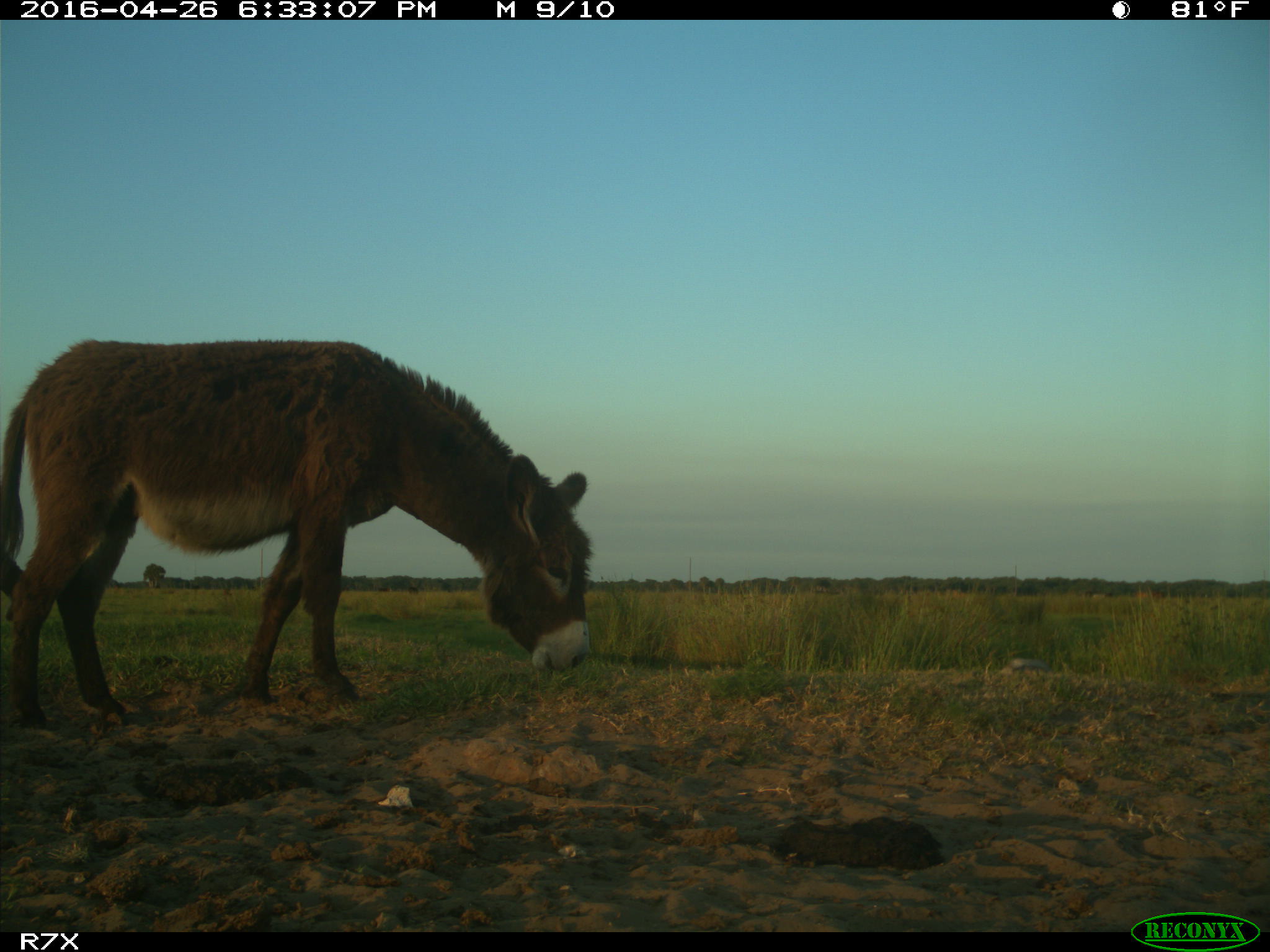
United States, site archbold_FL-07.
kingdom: Animalia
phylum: Chordata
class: Mammalia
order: Artiodactyla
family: Bovidae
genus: Bos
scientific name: Bos taurus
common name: domestic cow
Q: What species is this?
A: Bos taurus (domestic cow).